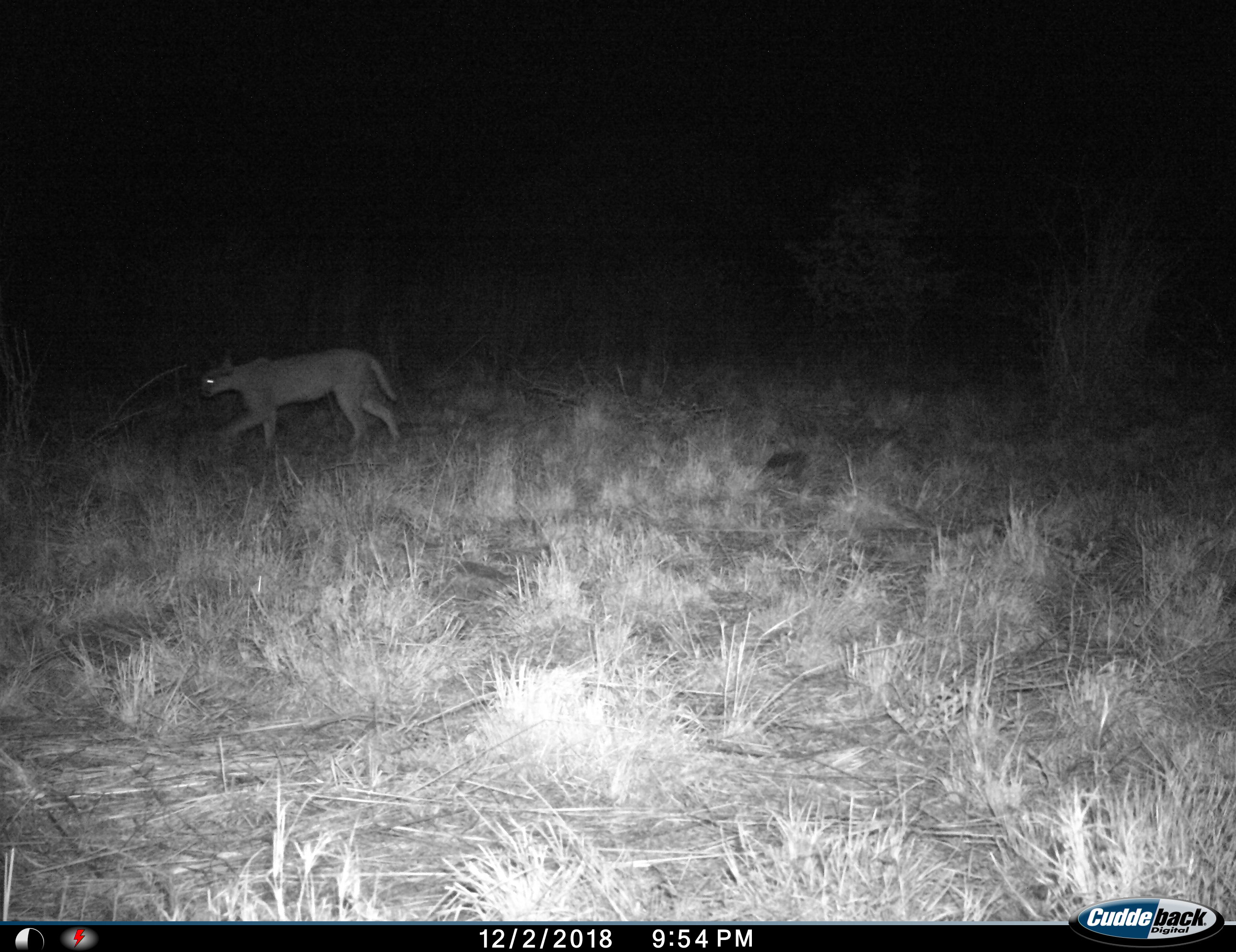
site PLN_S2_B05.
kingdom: Animalia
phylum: Chordata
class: Mammalia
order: Carnivora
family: Felidae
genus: Caracal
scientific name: Caracal caracal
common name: caracal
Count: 1.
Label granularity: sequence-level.